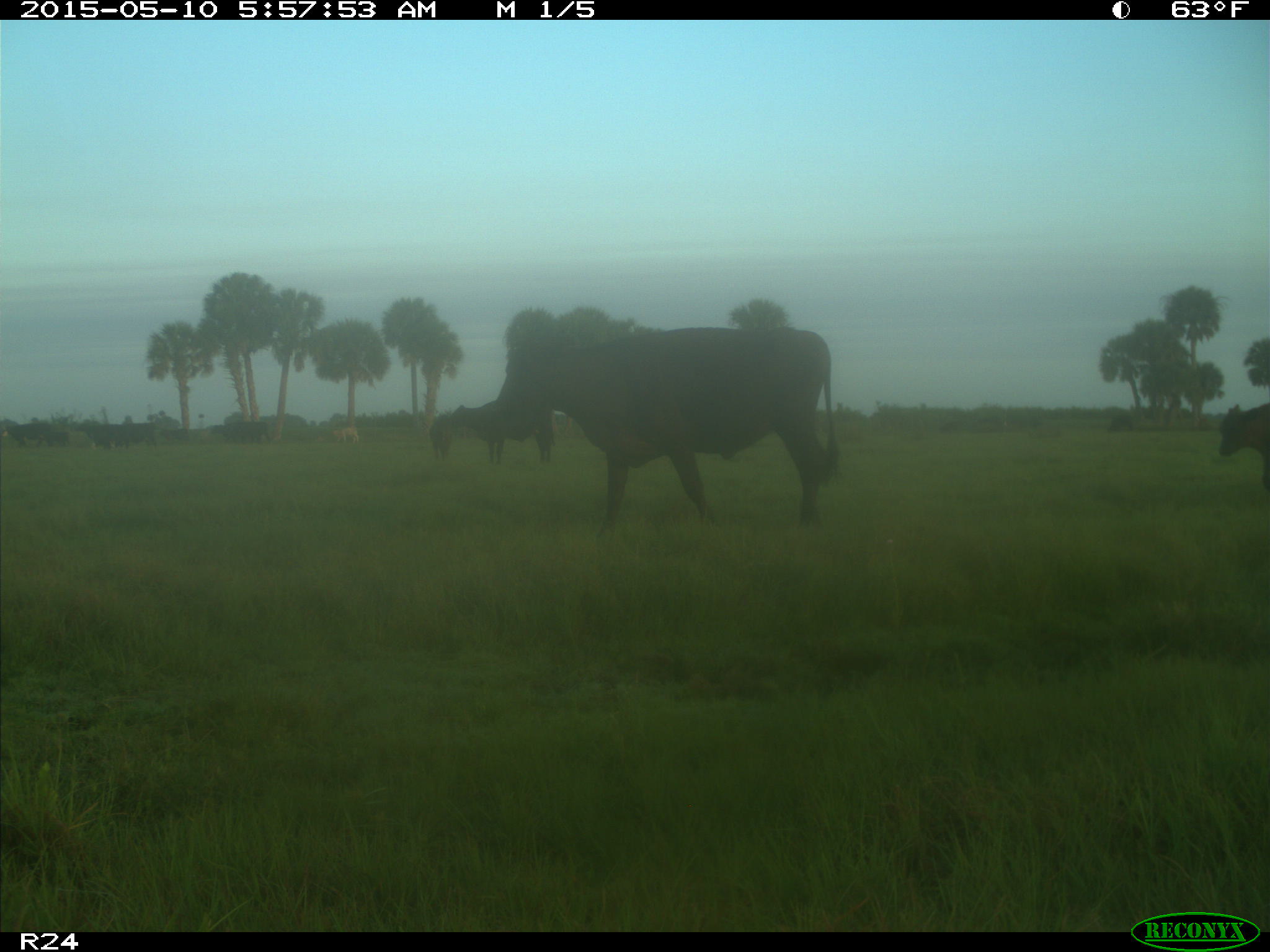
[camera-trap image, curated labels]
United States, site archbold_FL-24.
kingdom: Animalia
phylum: Chordata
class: Mammalia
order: Artiodactyla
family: Bovidae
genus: Bos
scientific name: Bos taurus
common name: domestic cow